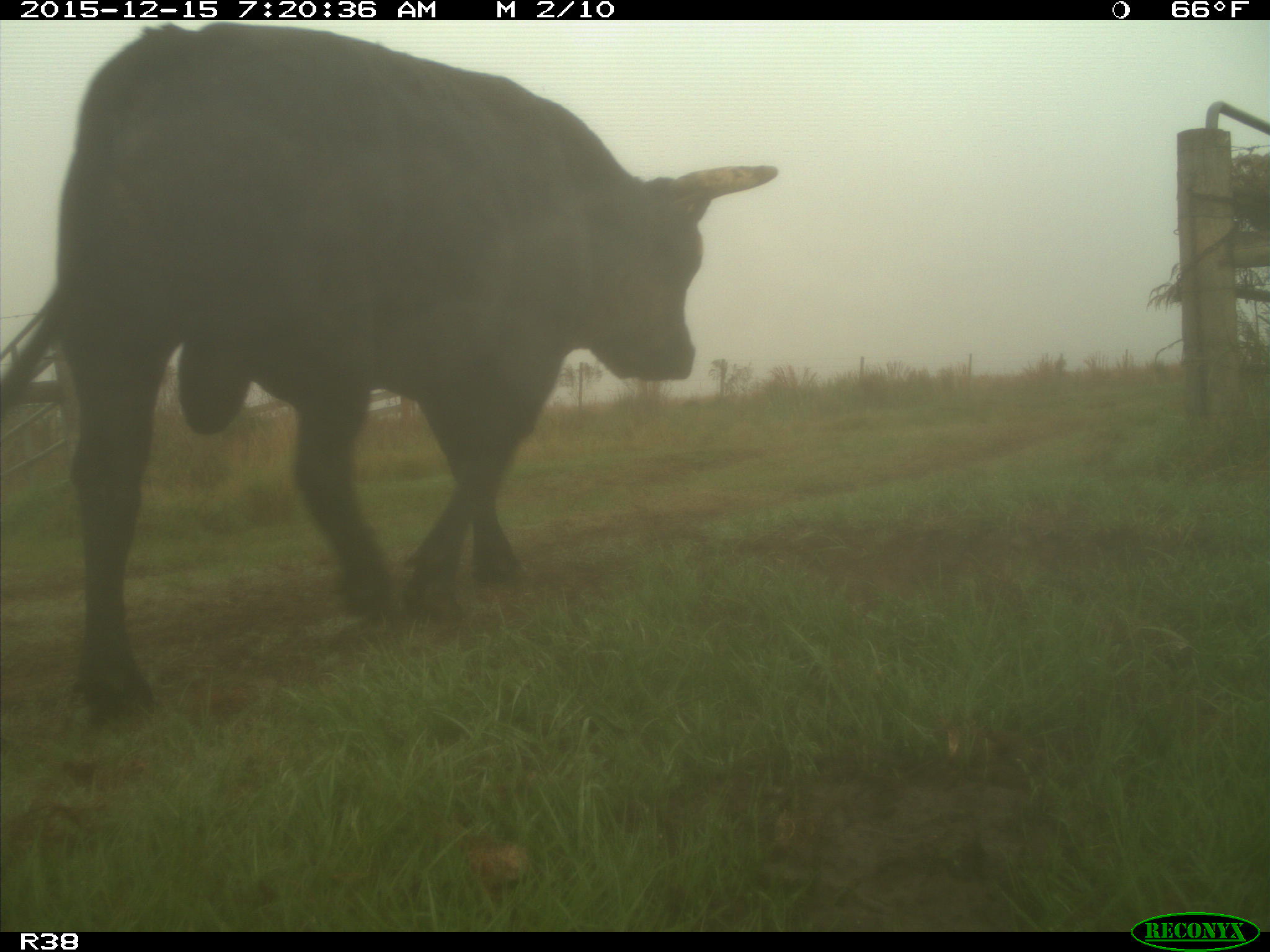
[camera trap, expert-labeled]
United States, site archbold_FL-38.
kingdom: Animalia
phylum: Chordata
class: Mammalia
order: Artiodactyla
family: Bovidae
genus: Bos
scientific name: Bos taurus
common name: domestic cow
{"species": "Bos taurus (domestic cow)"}